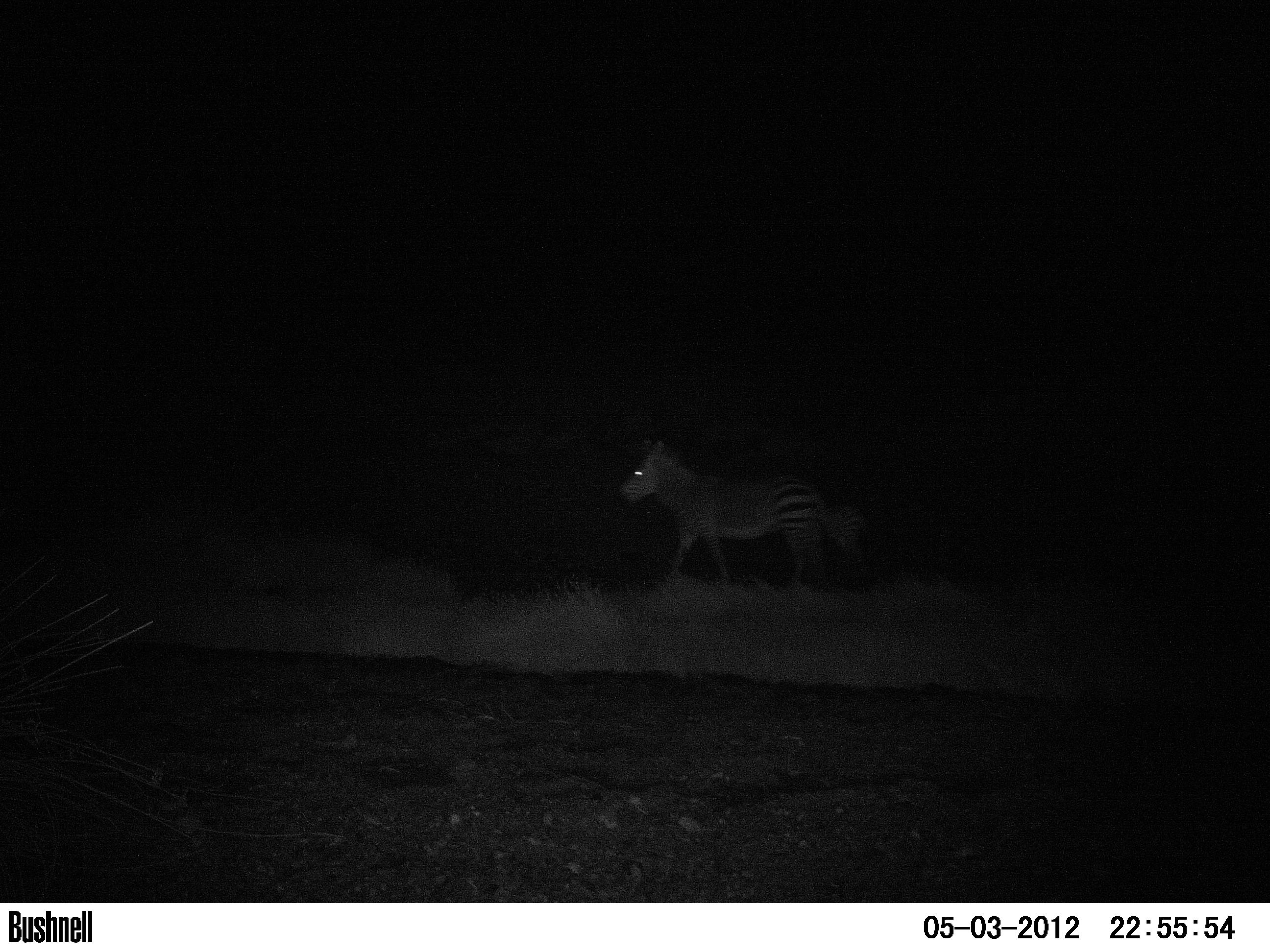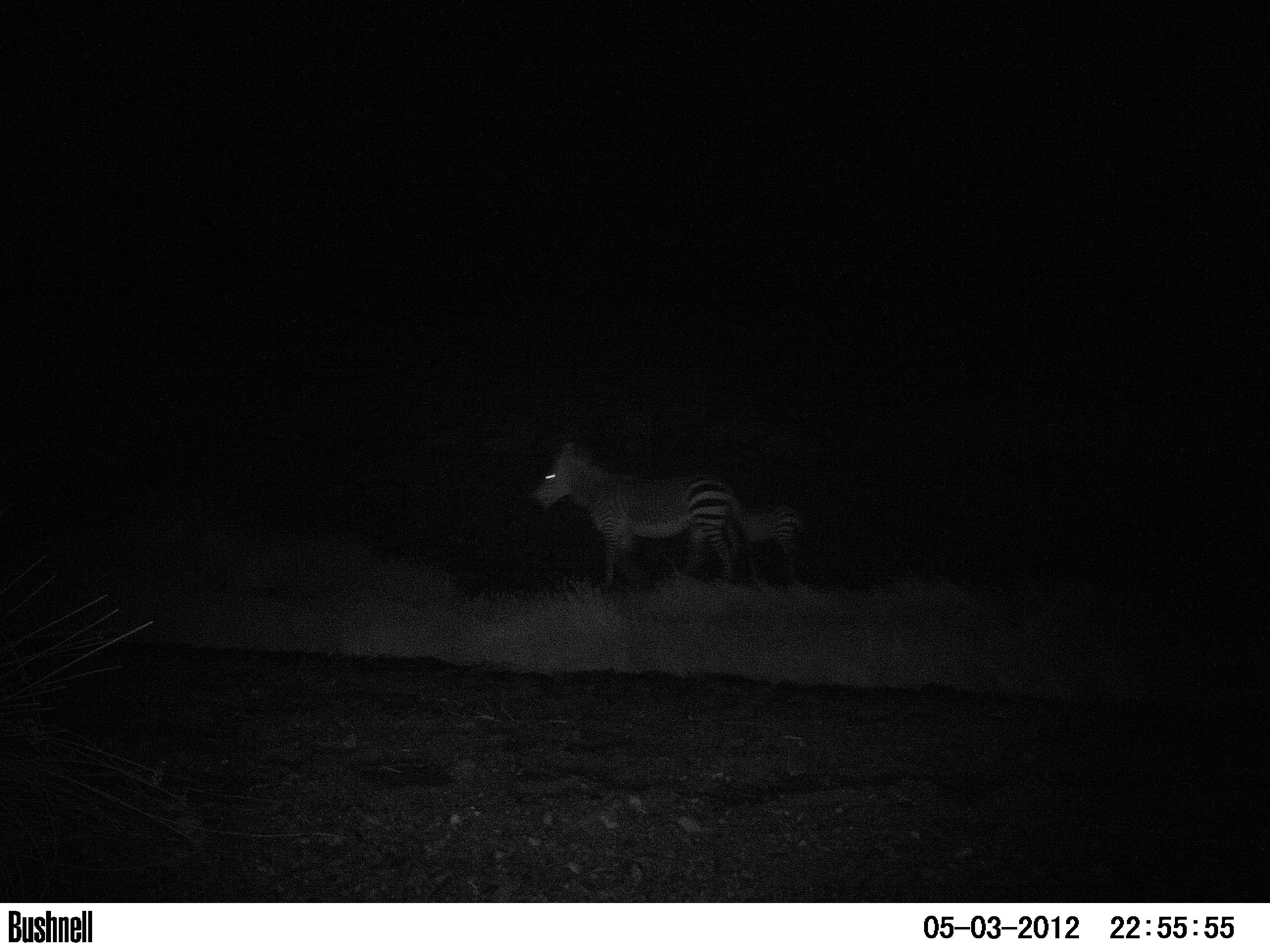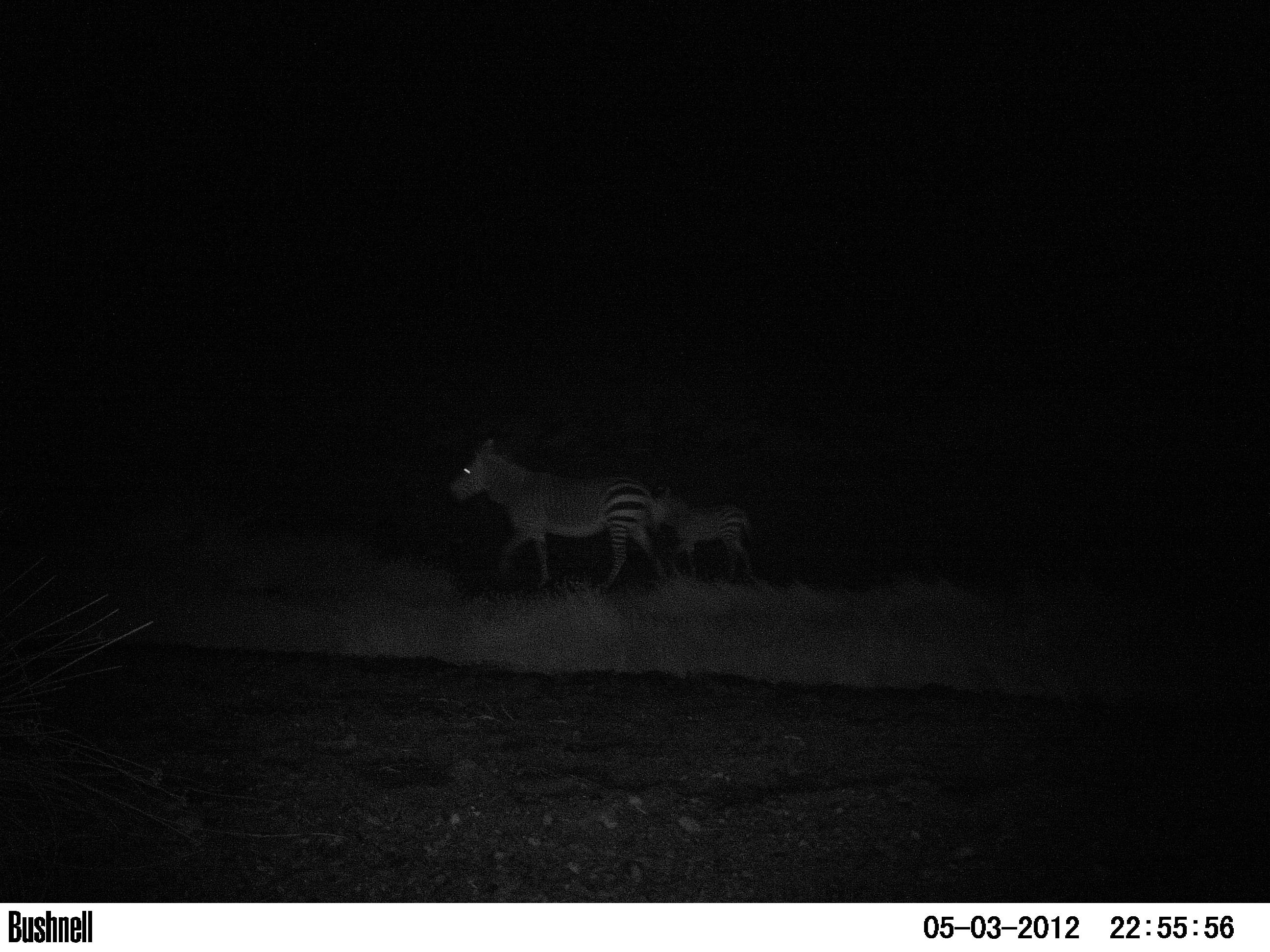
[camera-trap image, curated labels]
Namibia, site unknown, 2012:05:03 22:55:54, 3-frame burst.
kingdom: Animalia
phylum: Chordata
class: Mammalia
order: Perissodactyla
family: Equidae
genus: Equus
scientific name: Equus zebra hartmannae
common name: hartmann's mountain zebra